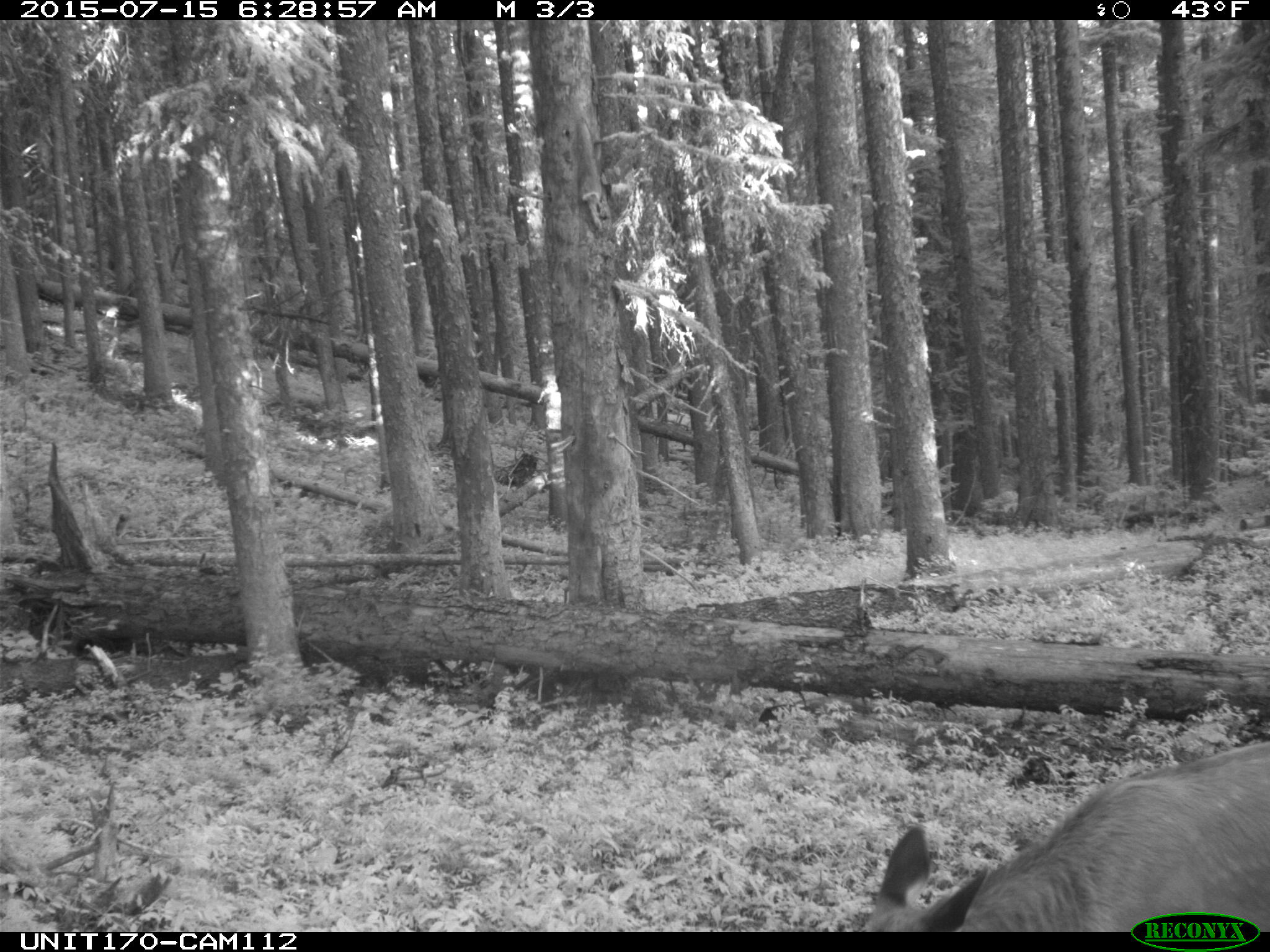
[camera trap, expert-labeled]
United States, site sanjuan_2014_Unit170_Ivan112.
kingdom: Animalia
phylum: Chordata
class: Mammalia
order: Artiodactyla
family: Cervidae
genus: Cervus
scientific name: Cervus elaphus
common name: red deer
Cervus elaphus (red deer).